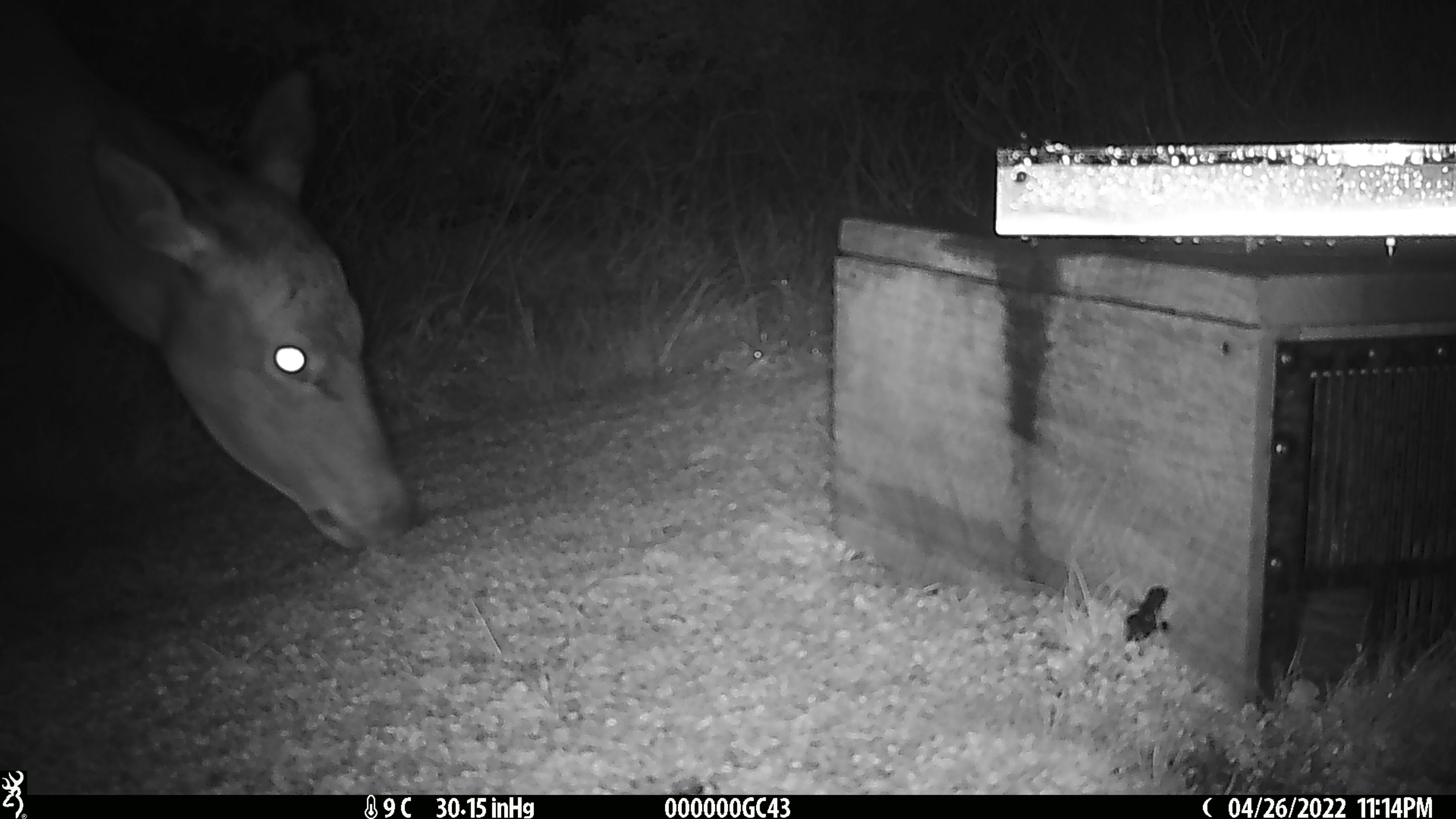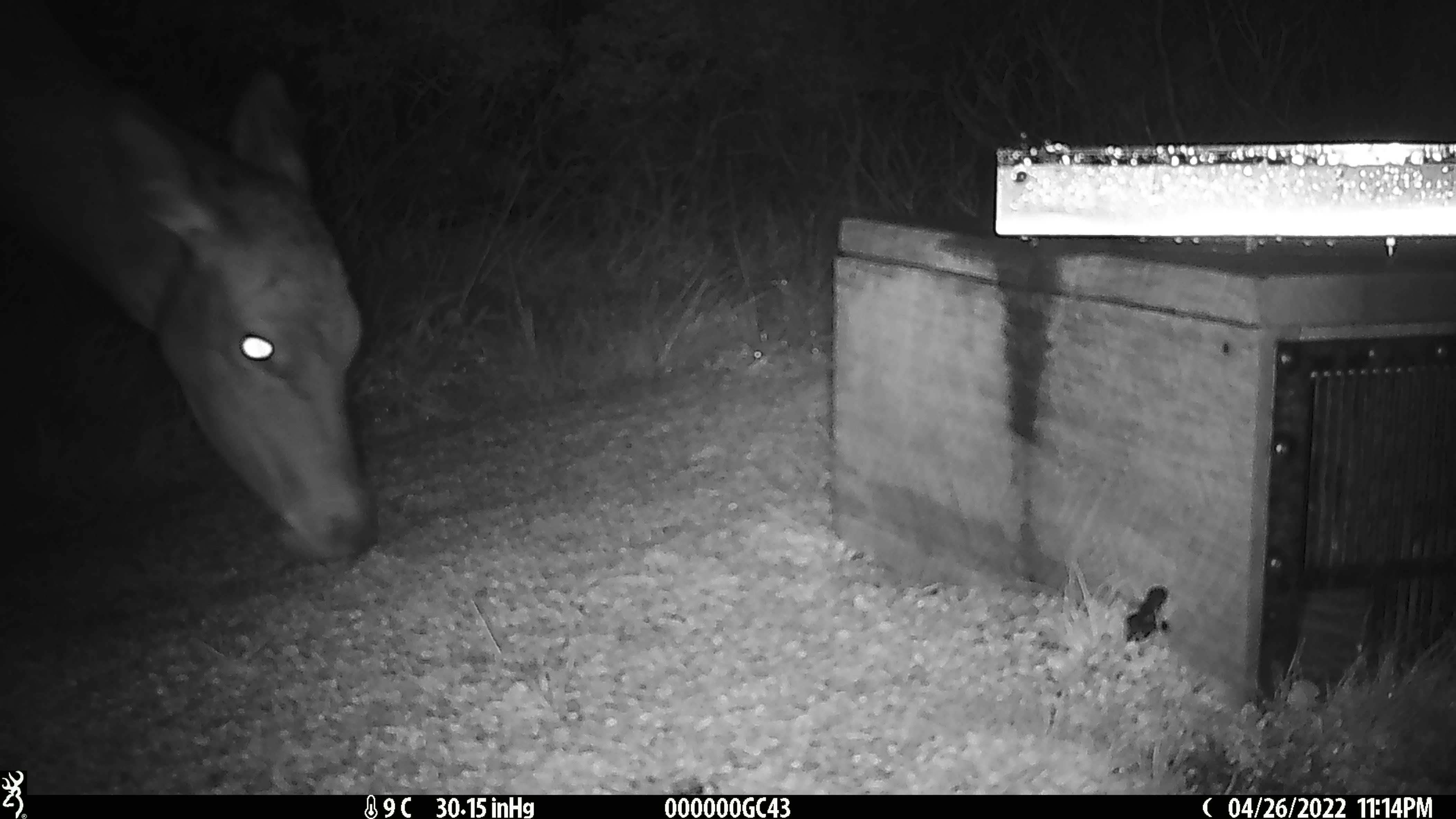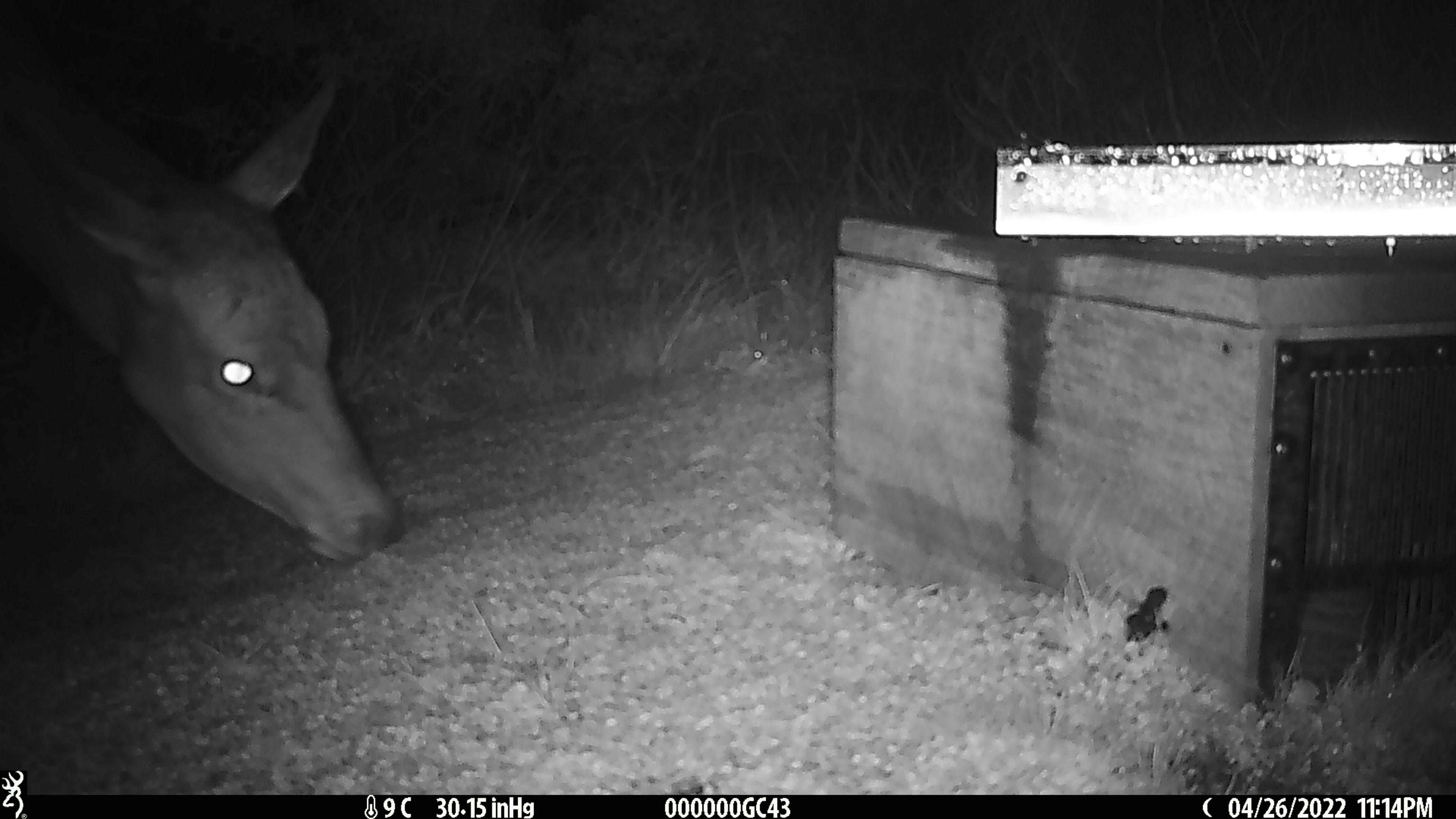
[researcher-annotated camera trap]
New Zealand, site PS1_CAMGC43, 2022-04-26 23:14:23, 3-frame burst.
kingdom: Animalia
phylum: Chordata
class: Mammalia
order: Artiodactyla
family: Cervidae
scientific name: Cervidae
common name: deer